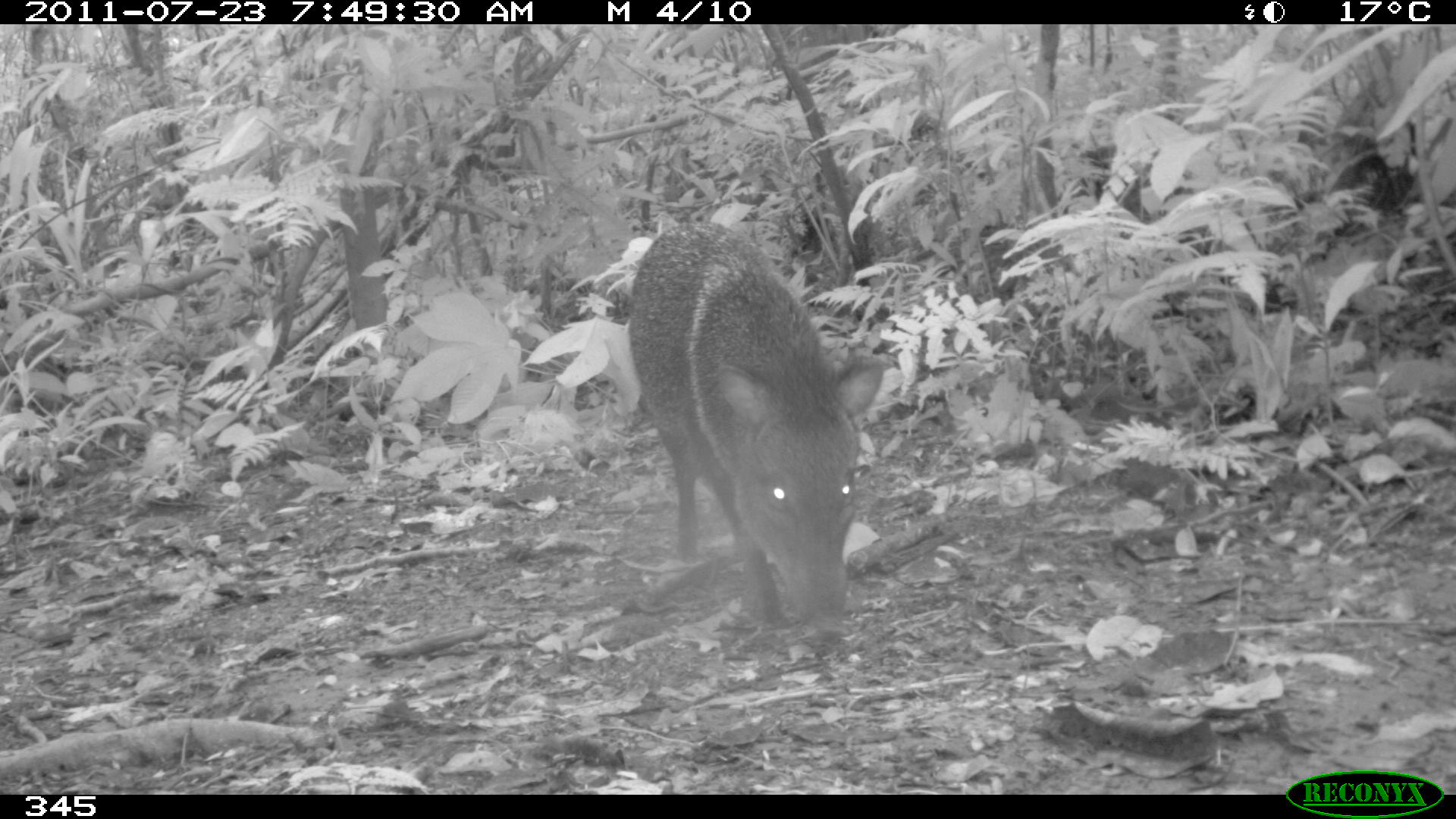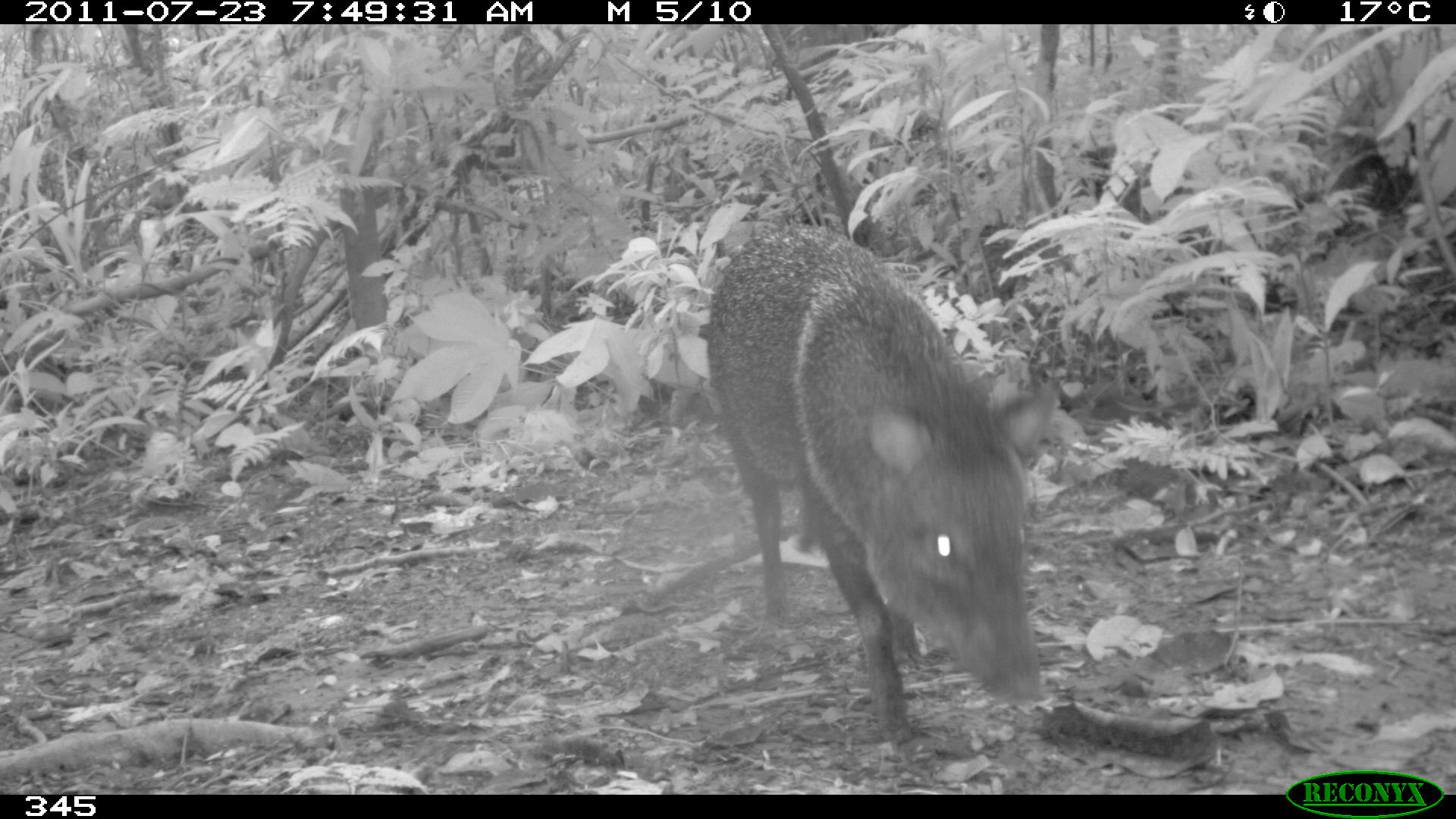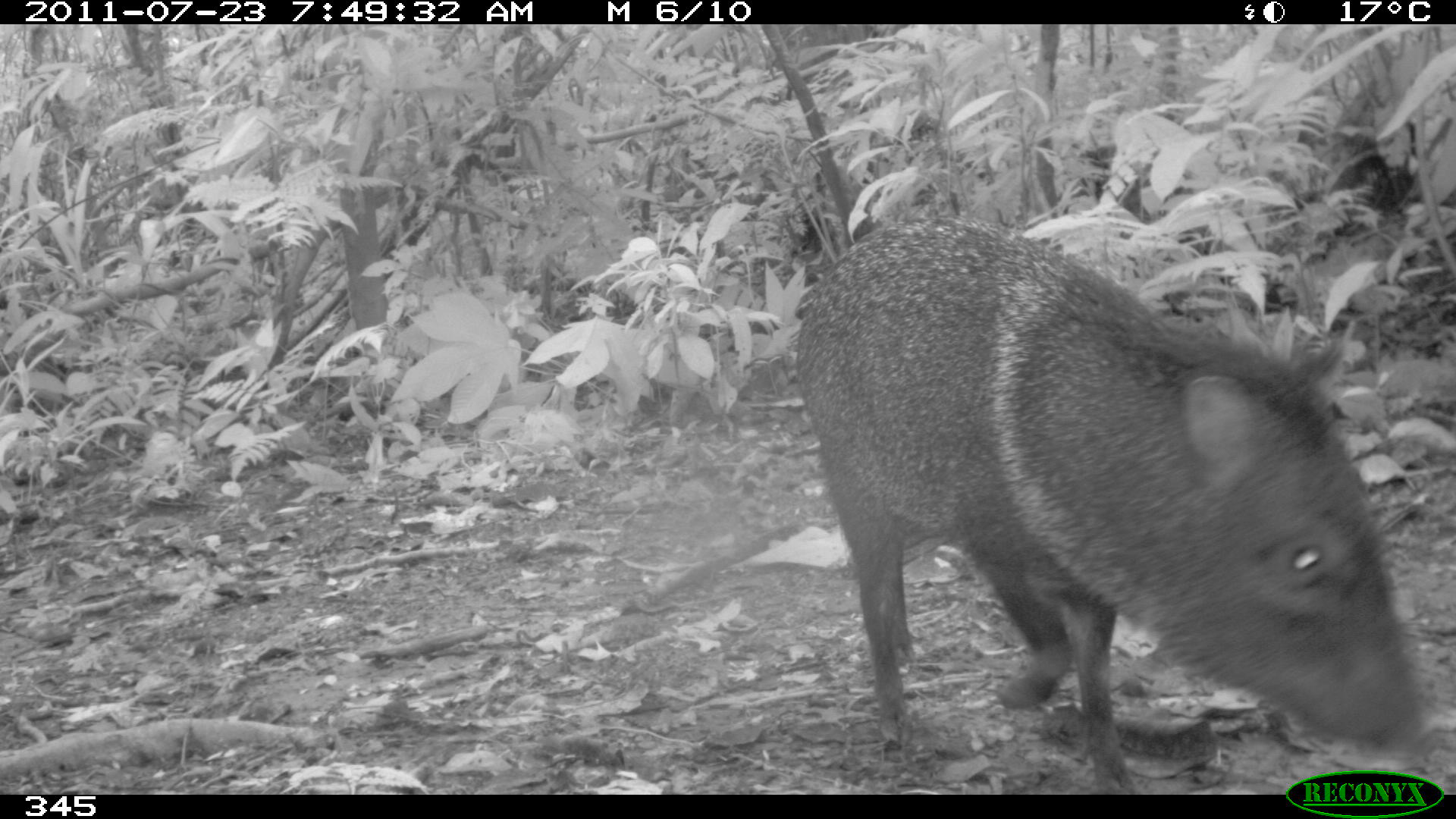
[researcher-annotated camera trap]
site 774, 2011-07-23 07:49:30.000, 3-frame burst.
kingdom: Animalia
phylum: Chordata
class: Mammalia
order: Artiodactyla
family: Tayassuidae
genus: Pecari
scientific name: Pecari tajacu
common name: collared peccary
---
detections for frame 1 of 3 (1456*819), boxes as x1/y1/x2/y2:
pecari tajacu: 629/223/883/641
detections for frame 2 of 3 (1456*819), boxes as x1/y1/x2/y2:
pecari tajacu: 706/222/1052/757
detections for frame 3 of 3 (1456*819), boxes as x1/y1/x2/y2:
pecari tajacu: 795/214/1430/794